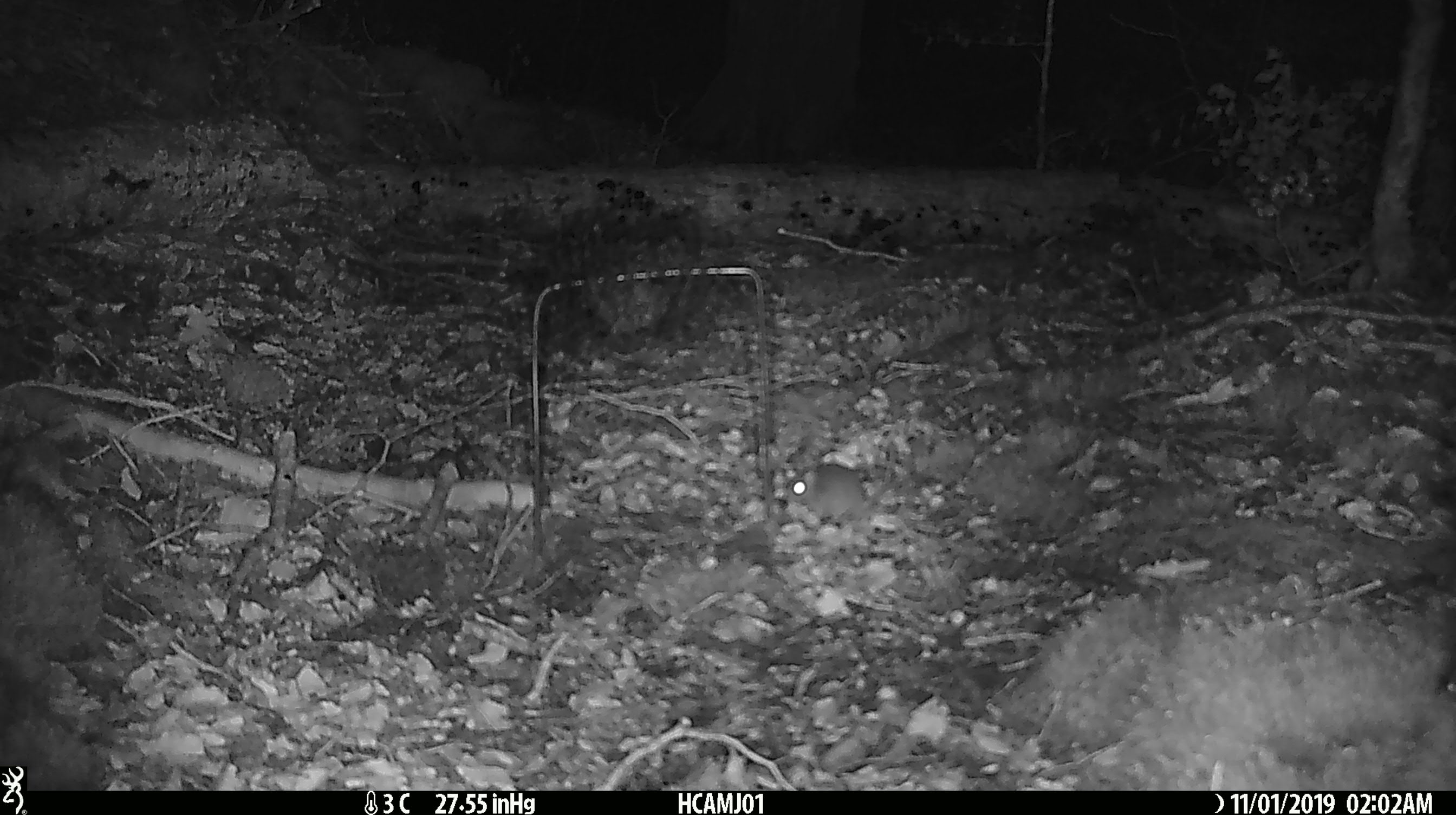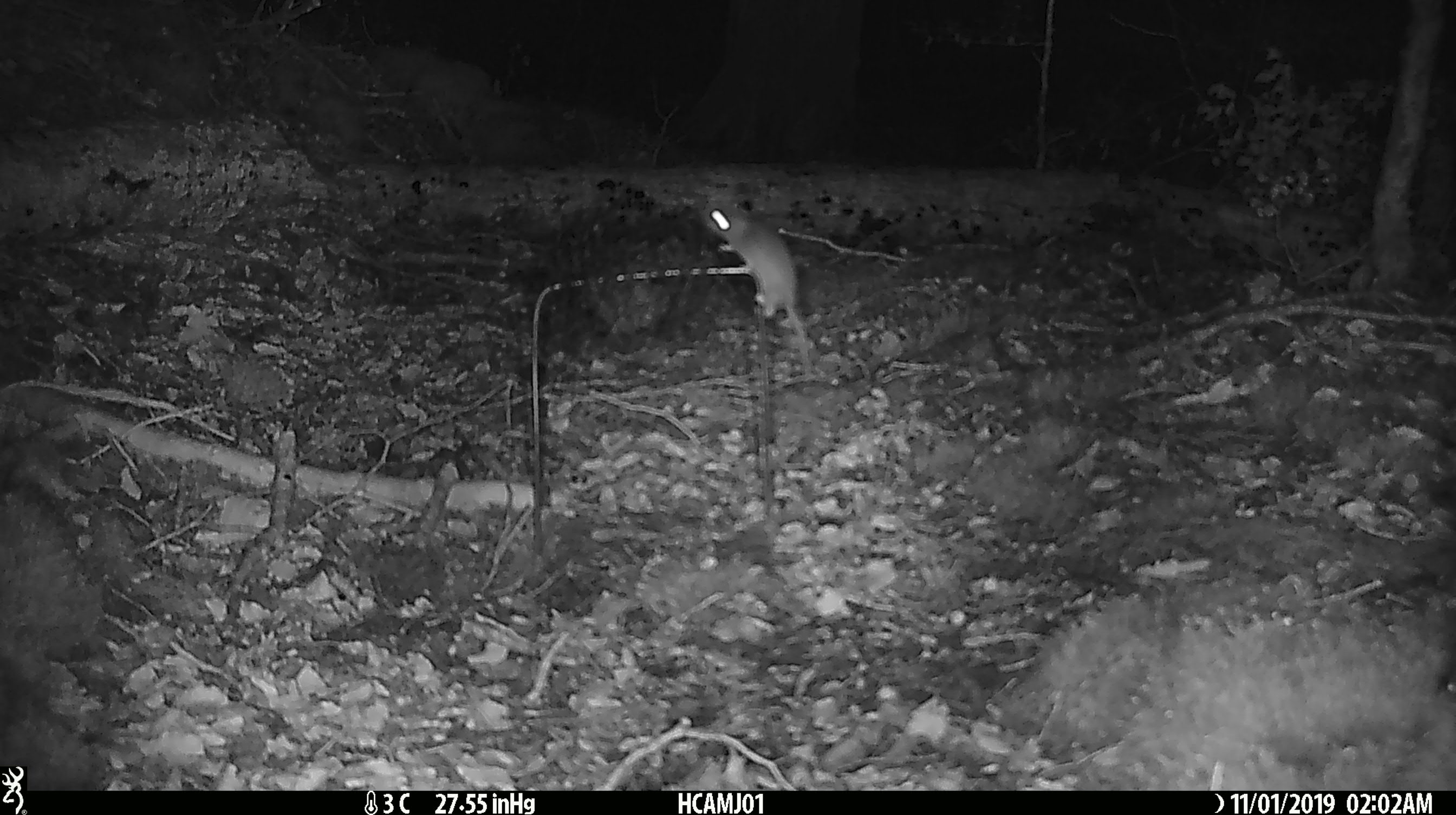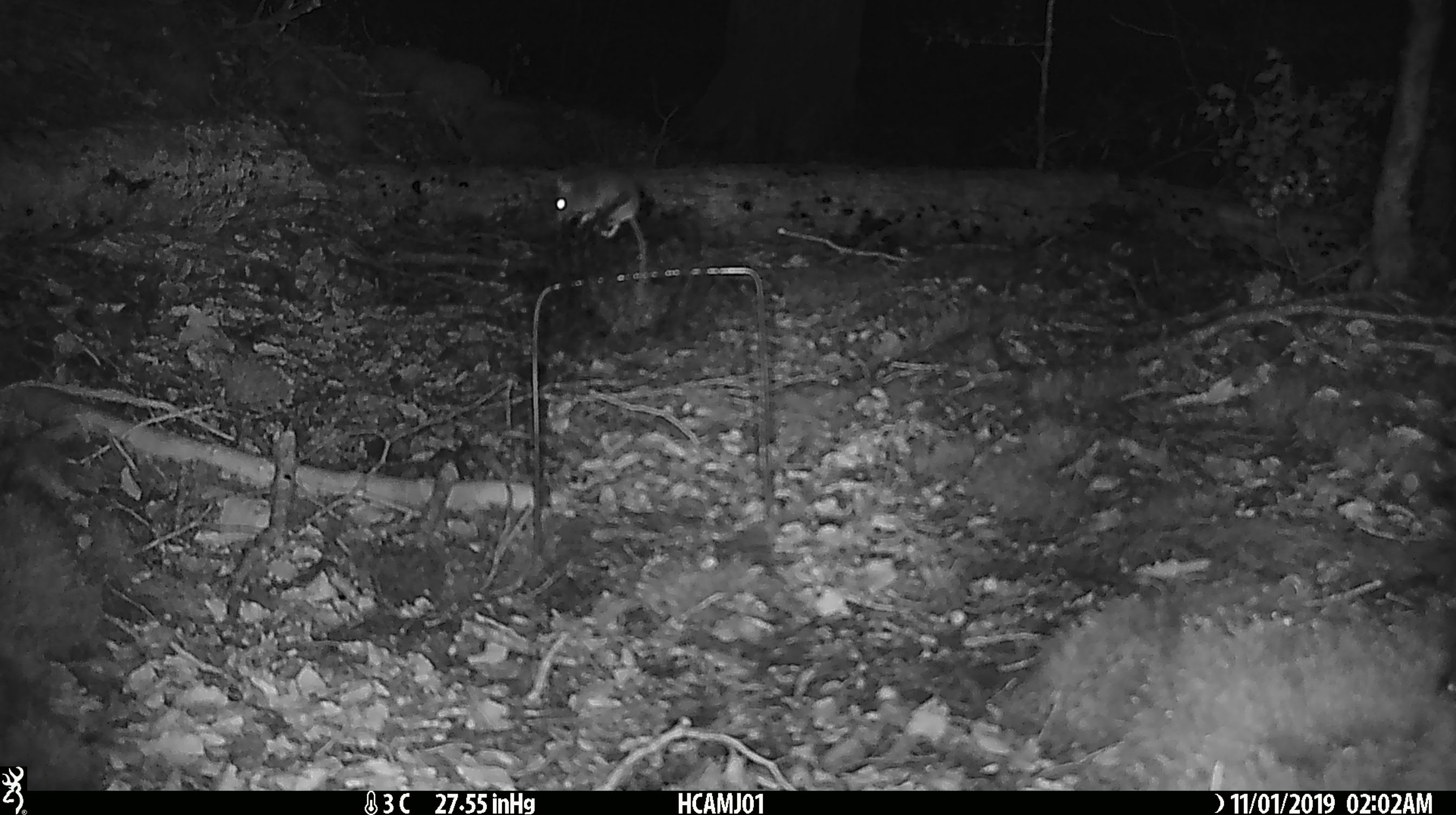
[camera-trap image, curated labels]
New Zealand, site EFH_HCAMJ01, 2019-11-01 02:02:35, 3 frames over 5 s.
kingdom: Animalia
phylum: Chordata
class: Mammalia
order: Rodentia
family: Muridae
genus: Mus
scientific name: Mus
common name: mouse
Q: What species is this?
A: Mouse (Mus).